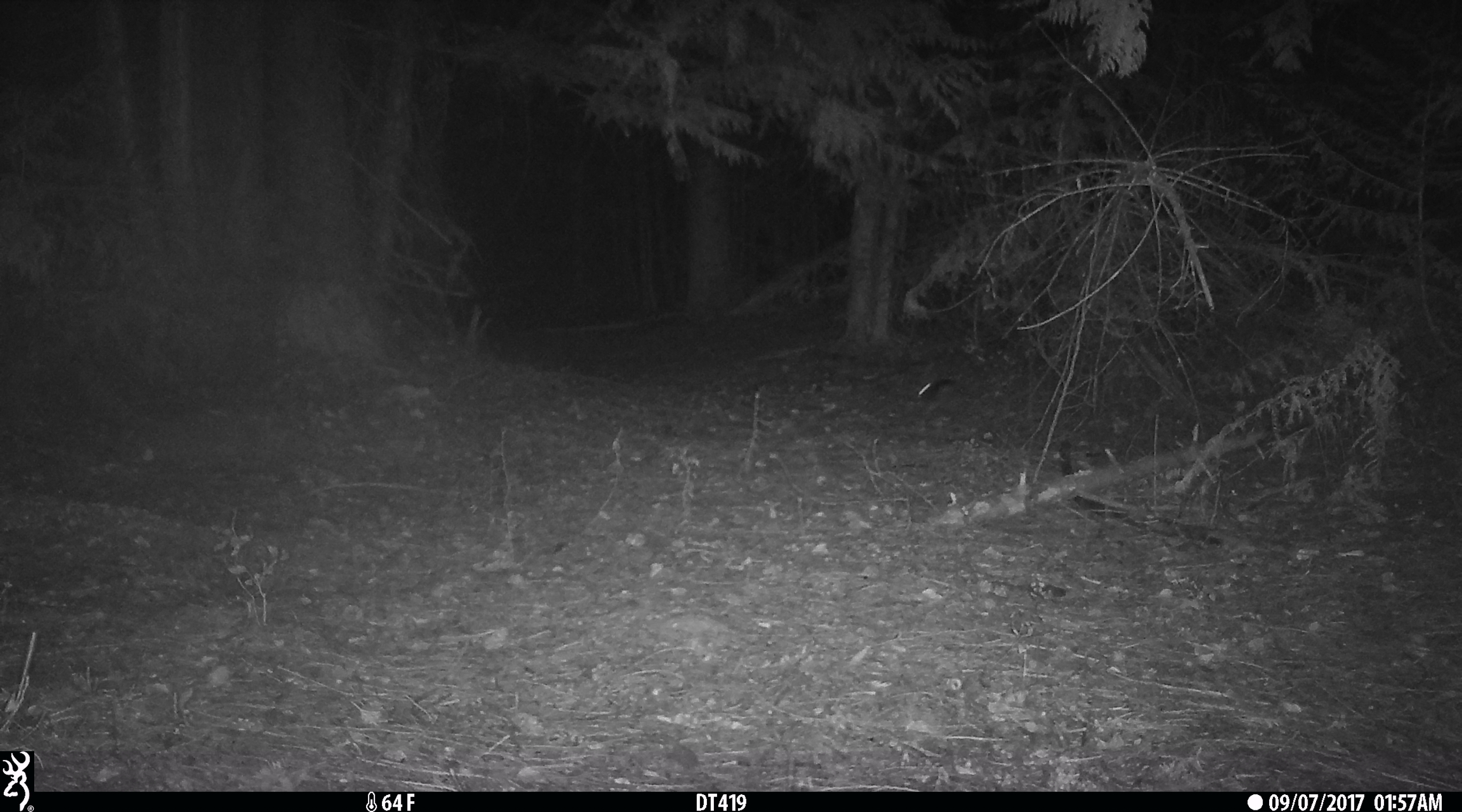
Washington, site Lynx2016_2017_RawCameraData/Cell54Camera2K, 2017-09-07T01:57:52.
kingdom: Animalia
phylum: Chordata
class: Mammalia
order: Lagomorpha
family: Leporidae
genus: Lepus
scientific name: Lepus americanus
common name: snowshoe hare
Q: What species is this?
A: Lepus americanus (snowshoe hare).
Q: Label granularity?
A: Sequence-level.